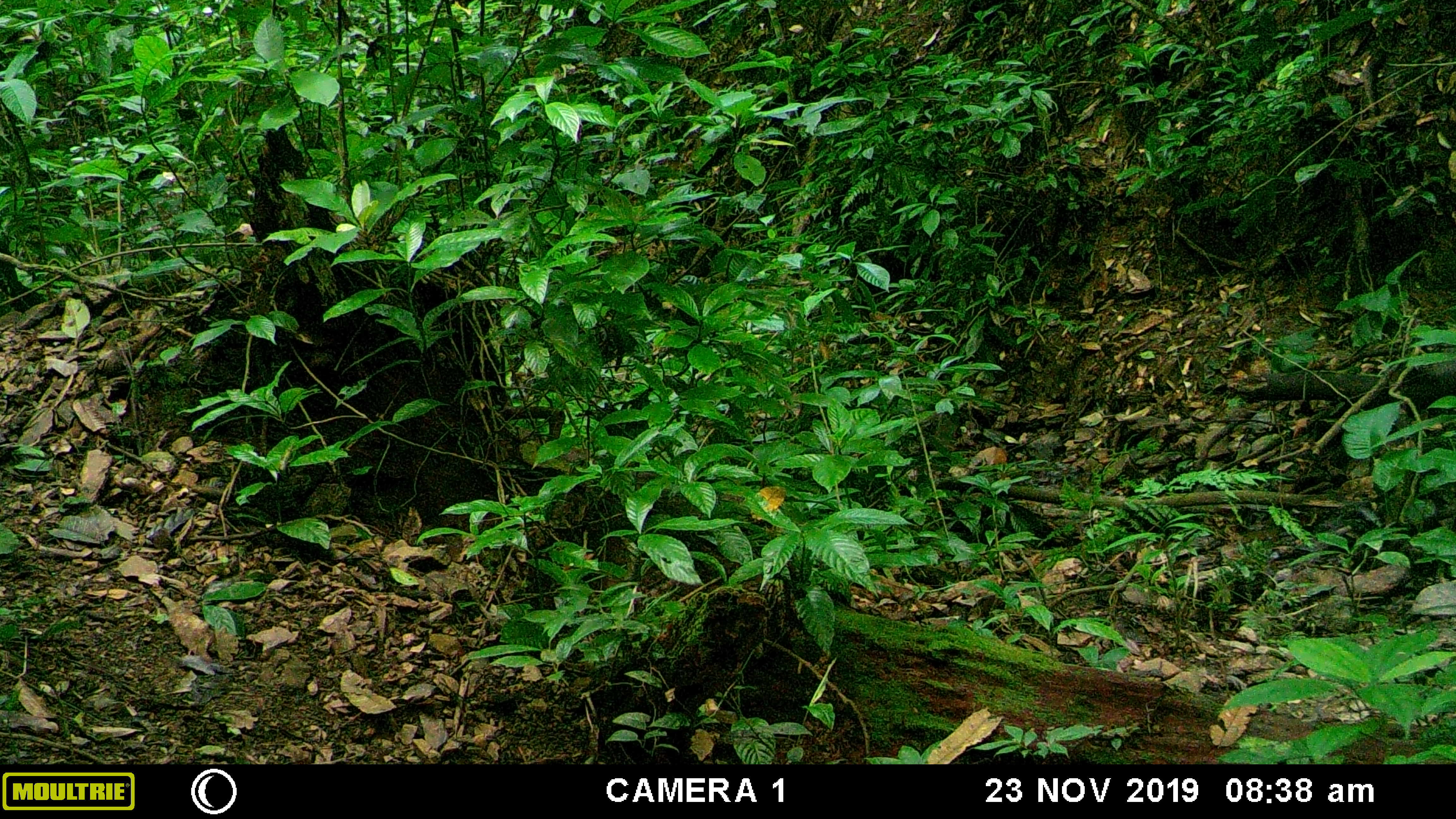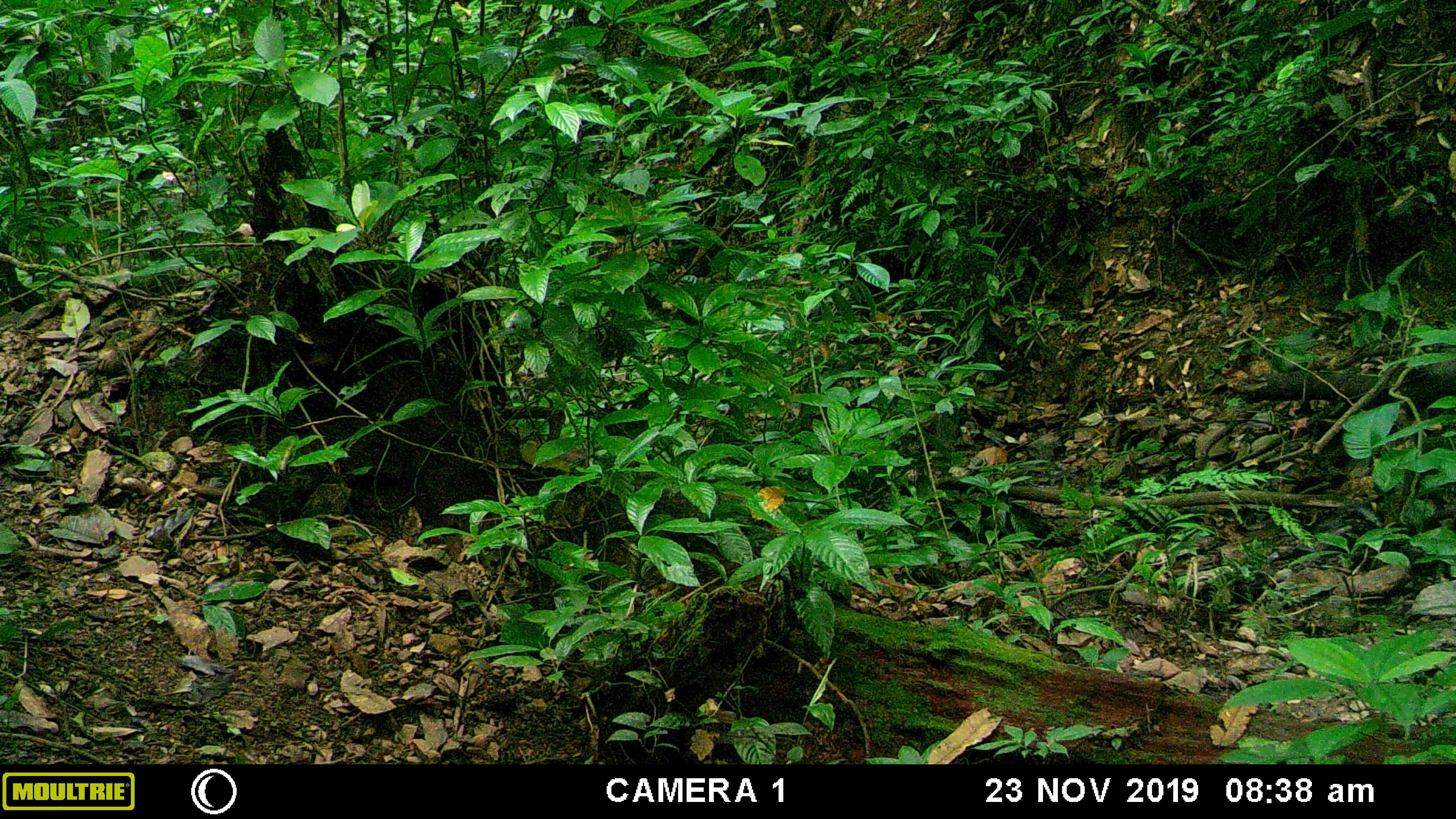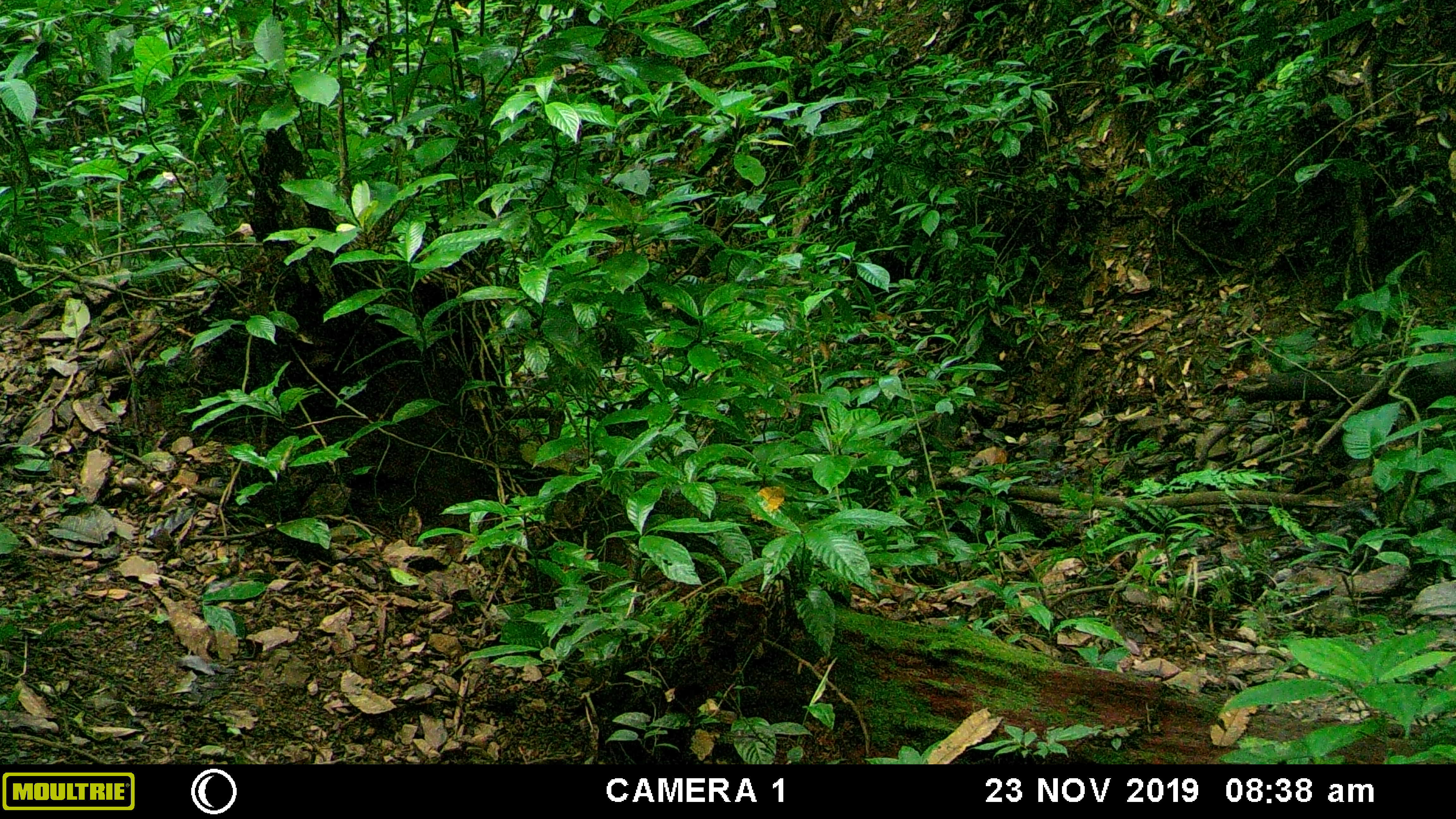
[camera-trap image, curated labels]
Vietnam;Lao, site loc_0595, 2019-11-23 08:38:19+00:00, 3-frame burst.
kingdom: Animalia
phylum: Chordata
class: Aves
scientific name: Aves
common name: bird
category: unidentified bird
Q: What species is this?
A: Unidentified bird (bird) (Aves).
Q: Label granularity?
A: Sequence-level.